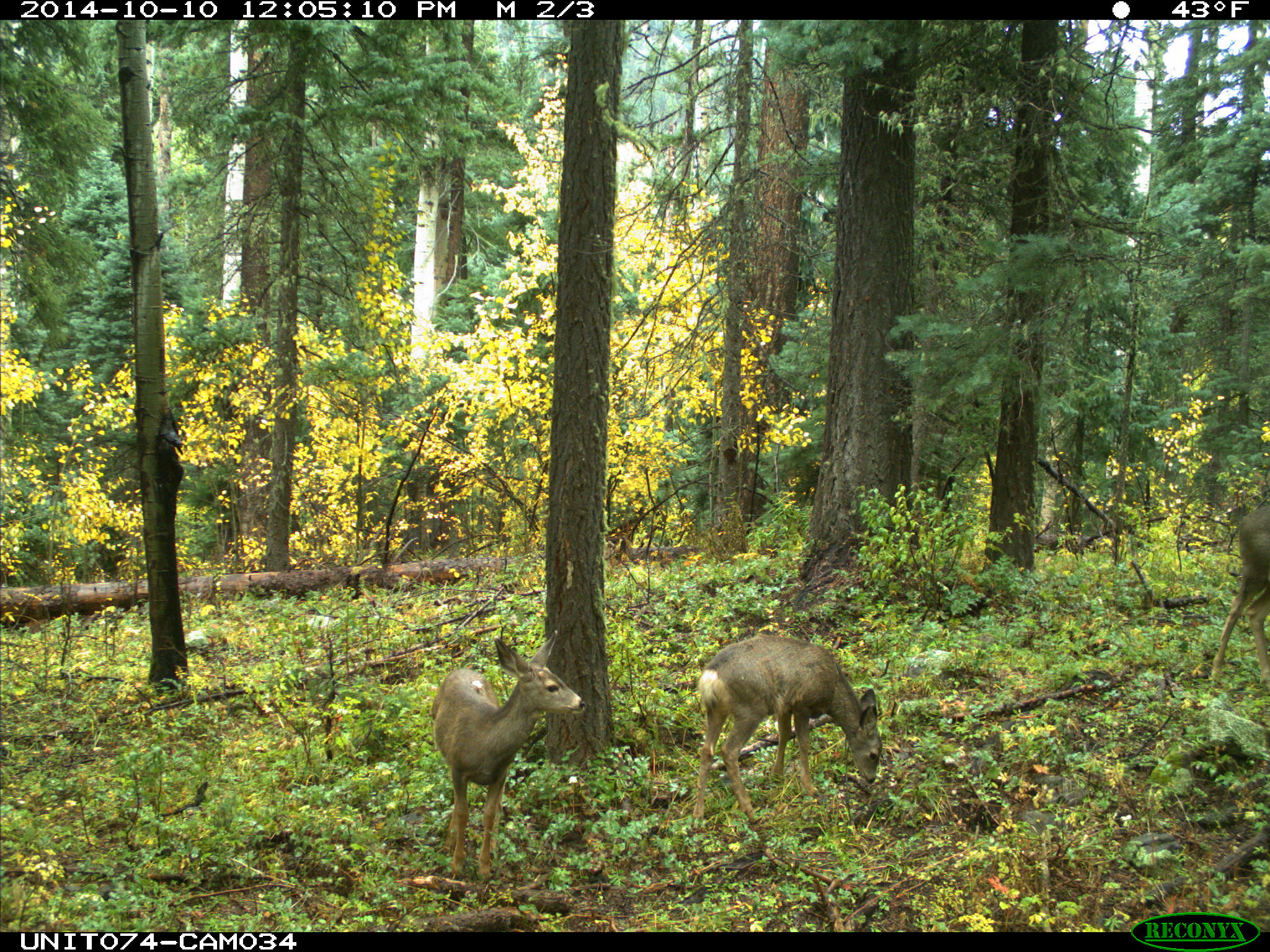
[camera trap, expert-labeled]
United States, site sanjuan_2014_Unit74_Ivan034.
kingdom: Animalia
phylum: Chordata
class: Mammalia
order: Artiodactyla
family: Cervidae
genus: Odocoileus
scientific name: Odocoileus hemionus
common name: mule deer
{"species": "Odocoileus hemionus (mule deer)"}